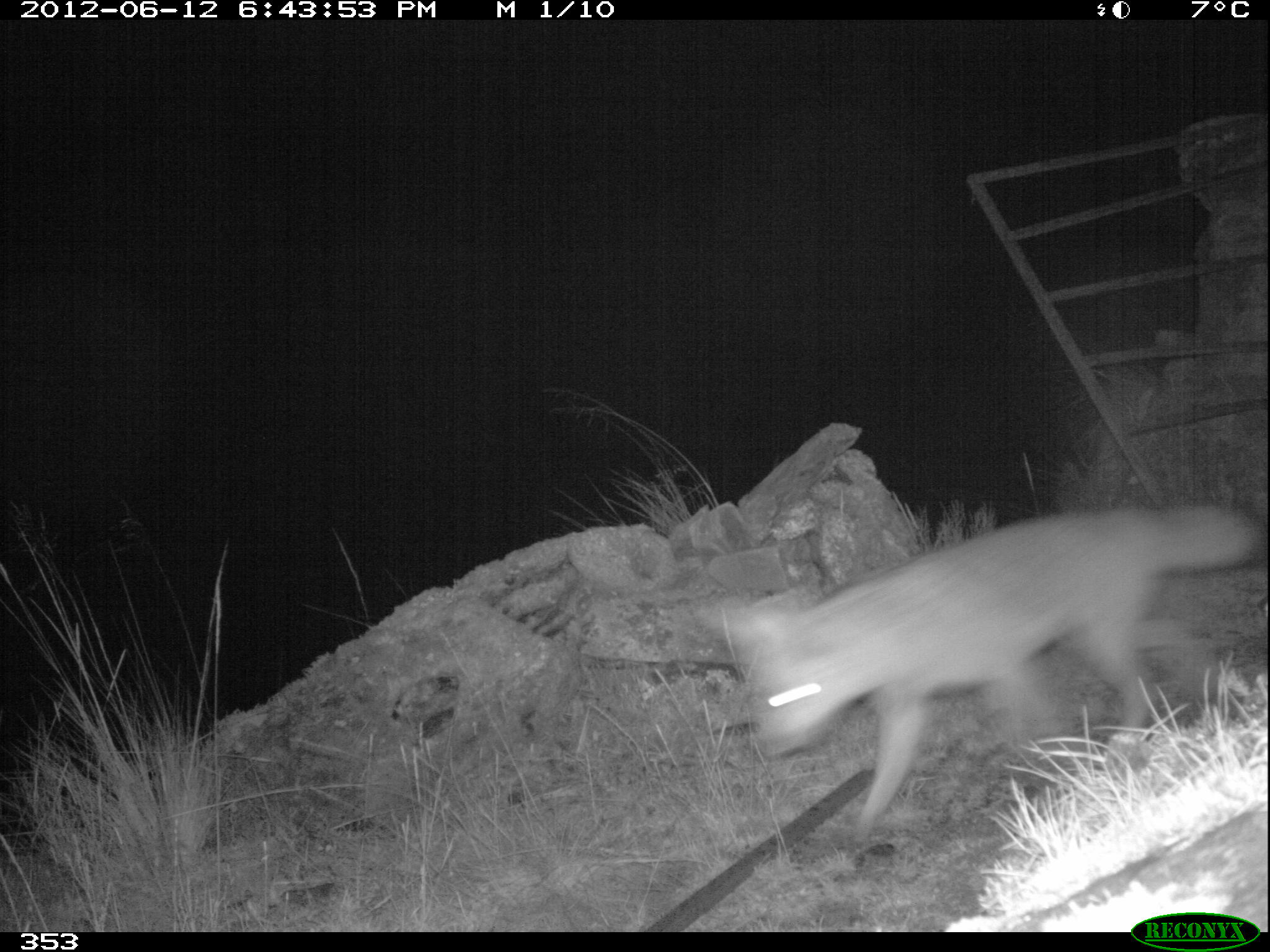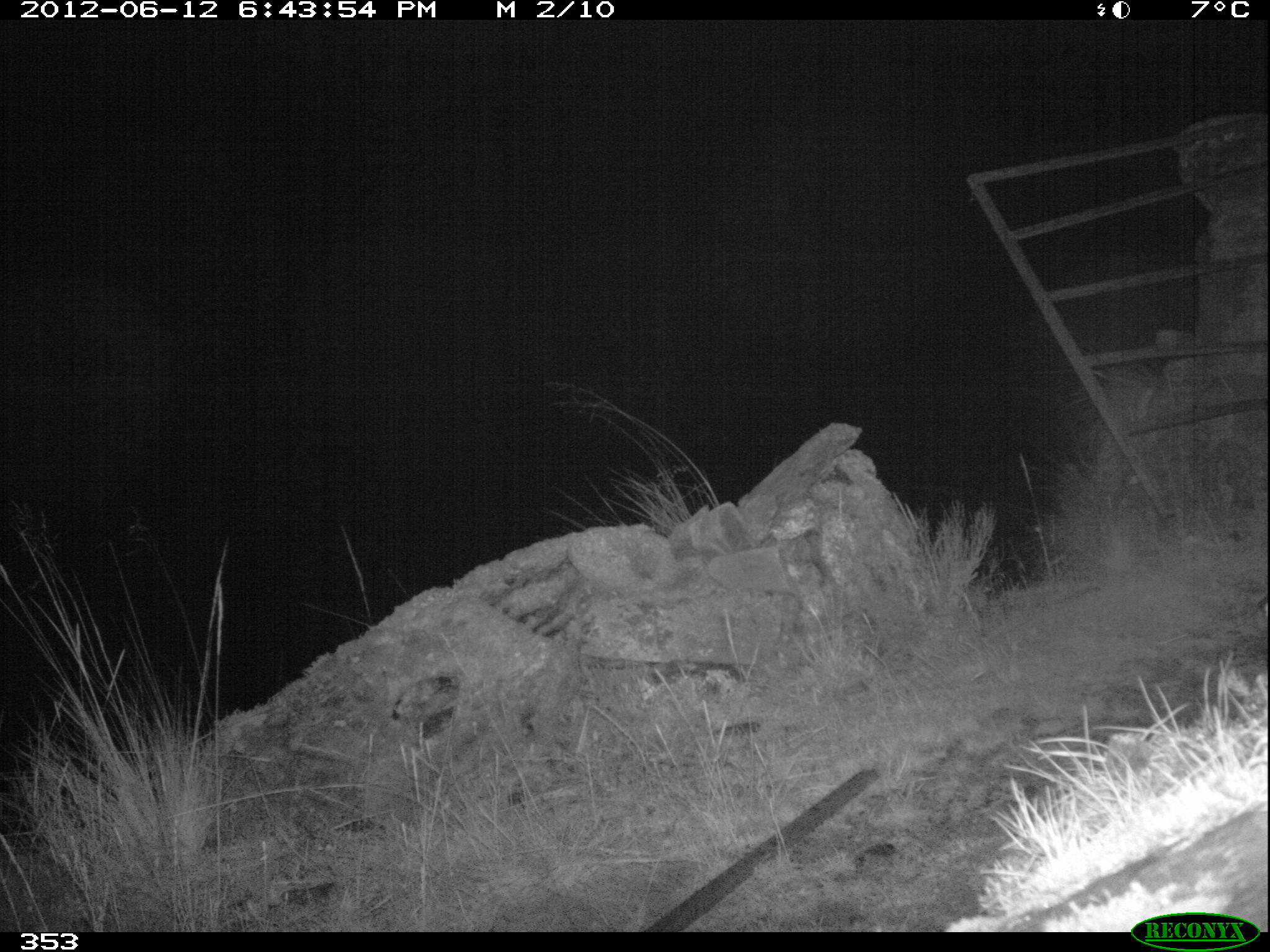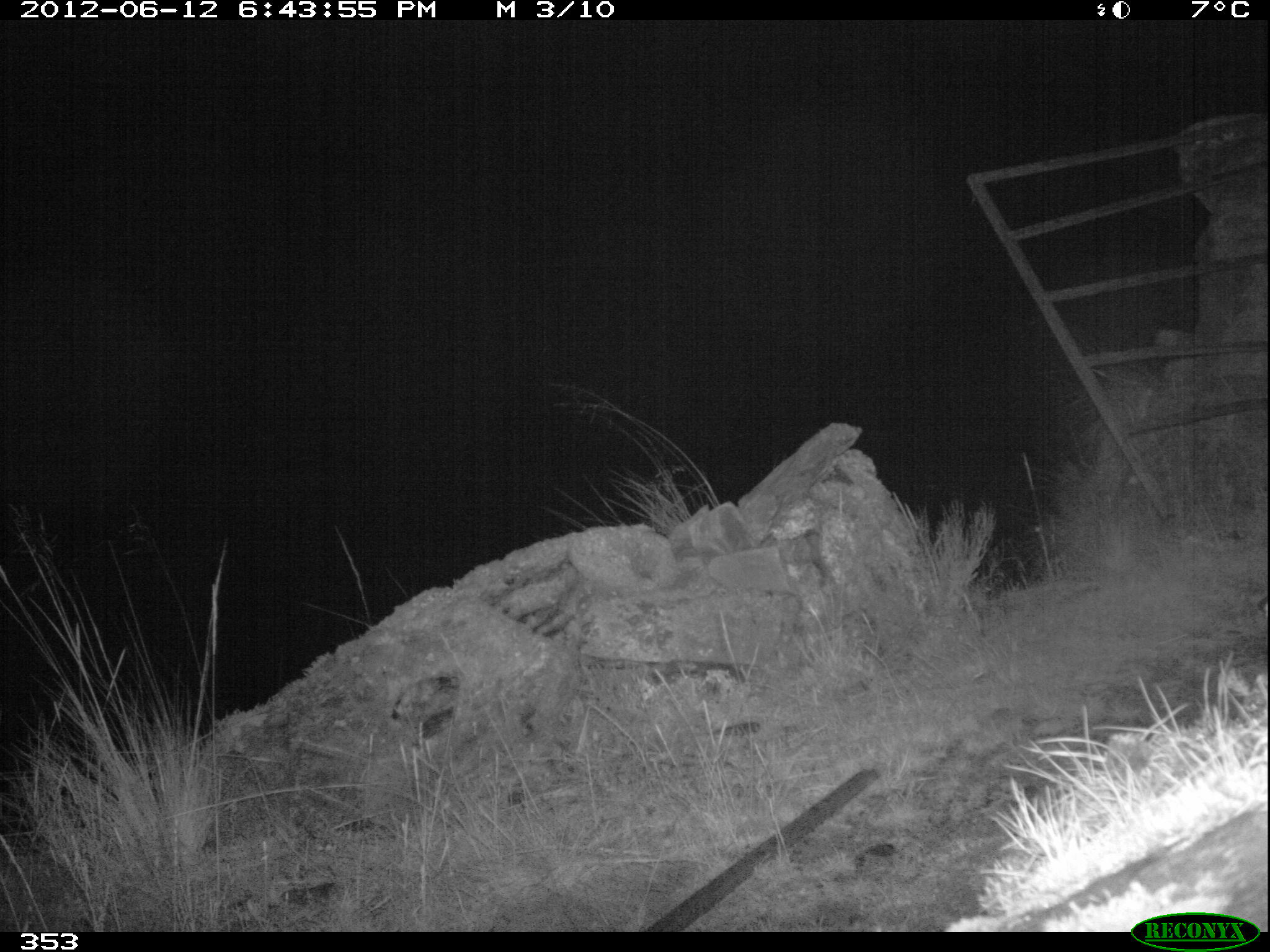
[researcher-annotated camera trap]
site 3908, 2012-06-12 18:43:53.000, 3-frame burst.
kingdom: Animalia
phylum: Chordata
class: Mammalia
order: Carnivora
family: Canidae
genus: Lycalopex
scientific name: Lycalopex culpaeus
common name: culpeo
Lycalopex culpaeus (culpeo).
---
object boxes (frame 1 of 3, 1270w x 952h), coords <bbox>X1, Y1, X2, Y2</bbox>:
lycalopex culpaeus: <bbox>715, 499, 1270, 845</bbox>